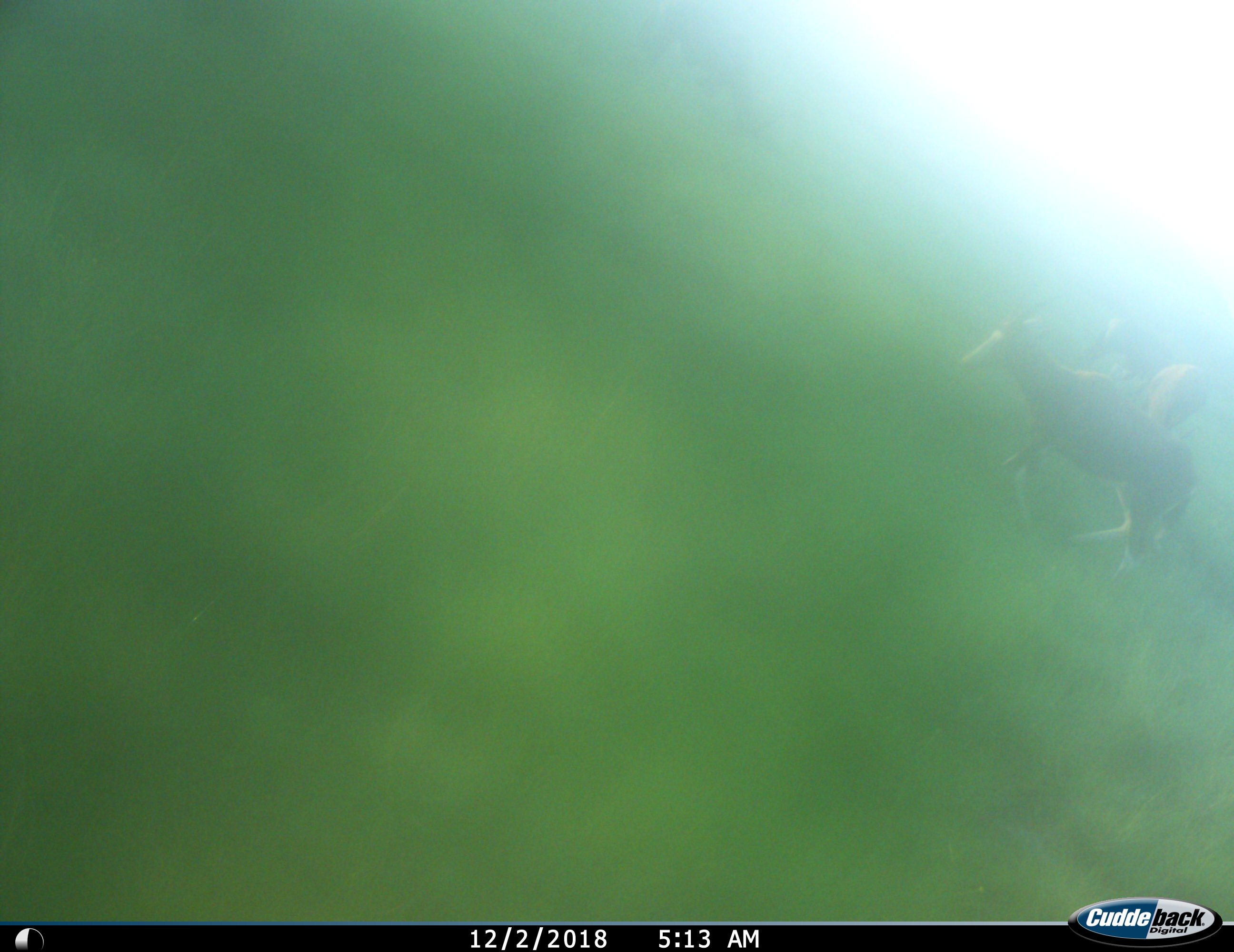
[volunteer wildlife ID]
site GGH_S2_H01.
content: unidentified animal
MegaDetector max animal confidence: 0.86